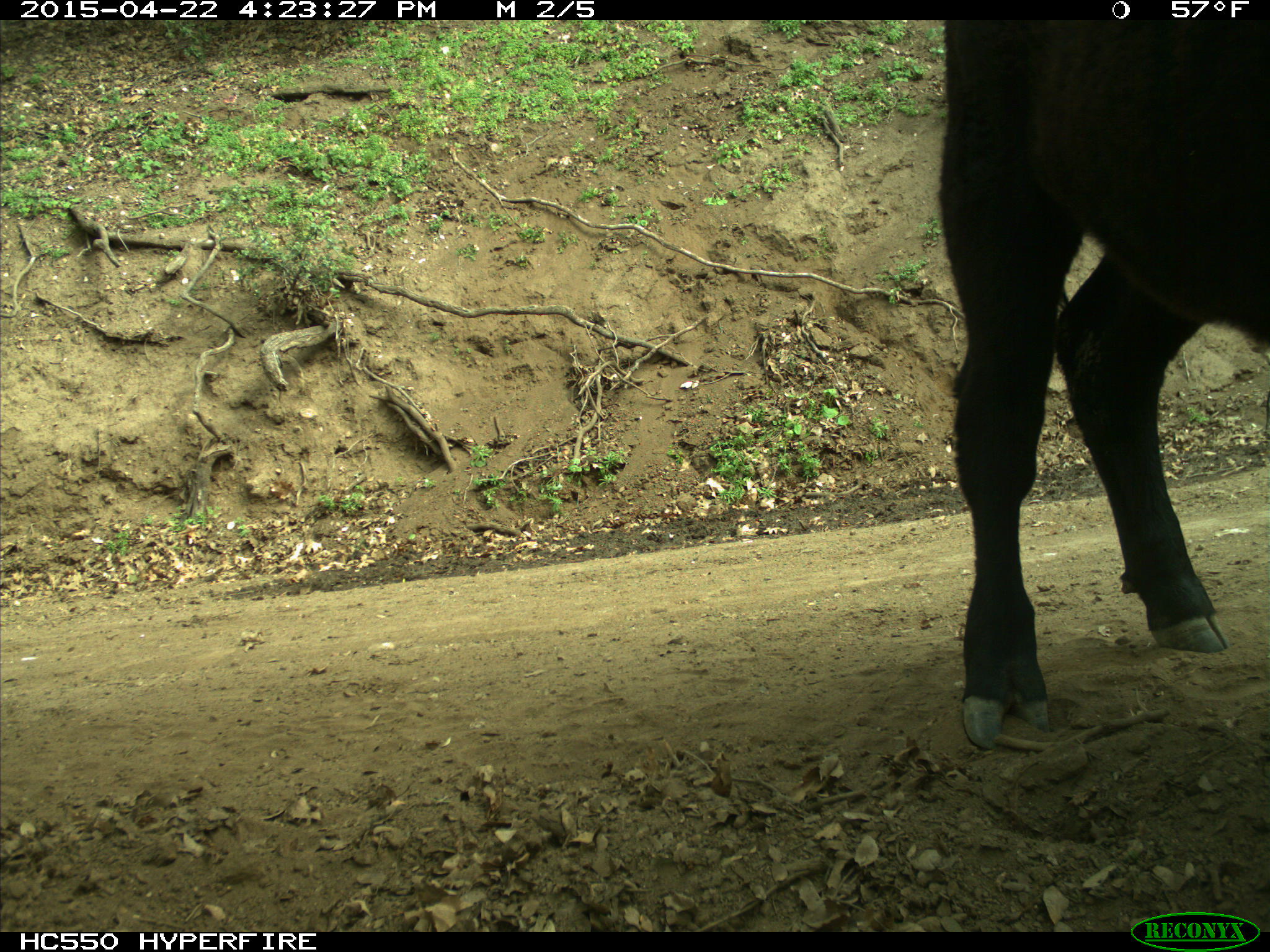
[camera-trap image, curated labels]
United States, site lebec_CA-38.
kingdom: Animalia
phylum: Chordata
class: Mammalia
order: Artiodactyla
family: Bovidae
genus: Bos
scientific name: Bos taurus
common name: domestic cow